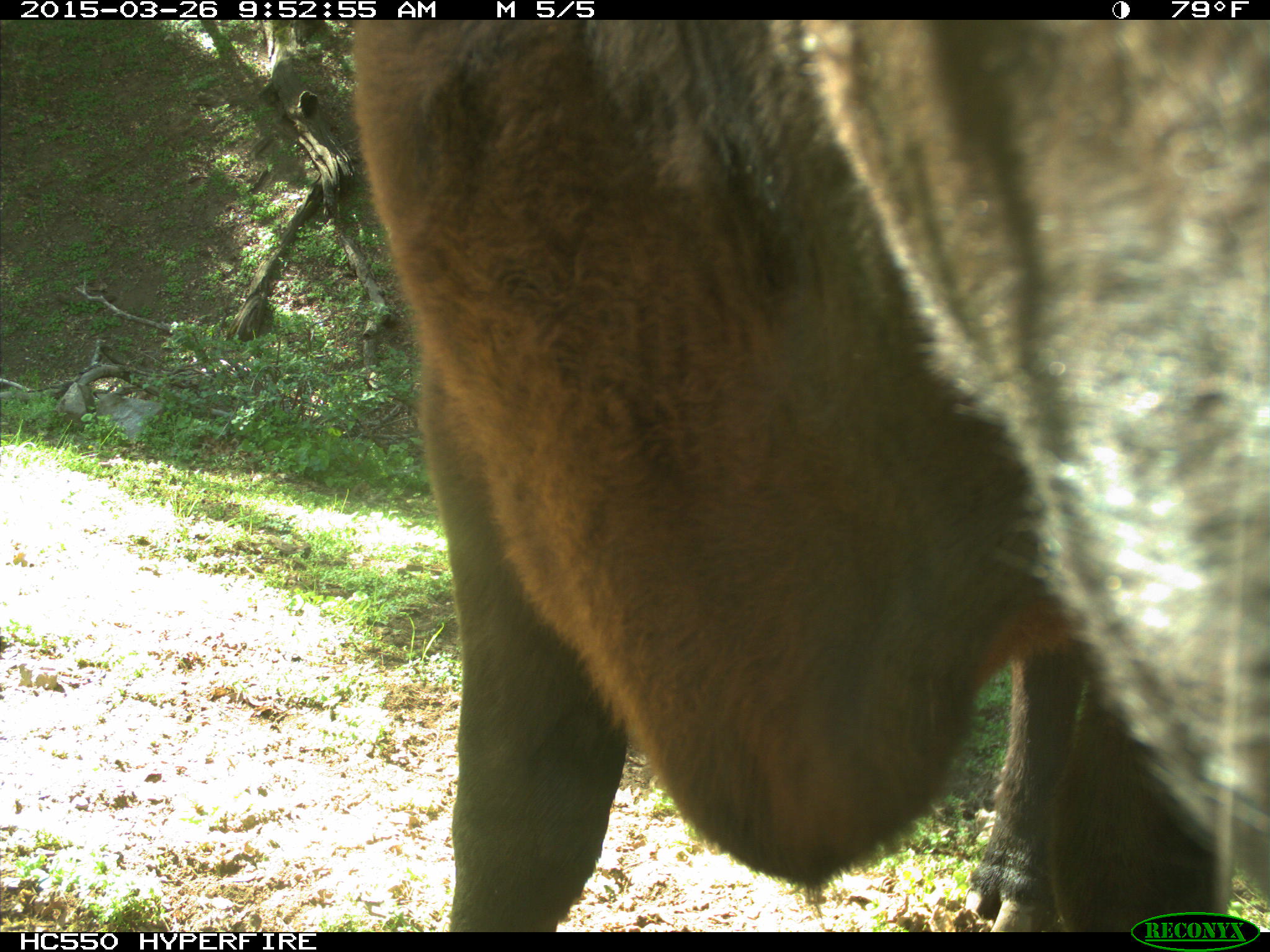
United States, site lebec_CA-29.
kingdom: Animalia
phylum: Chordata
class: Mammalia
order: Artiodactyla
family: Bovidae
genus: Bos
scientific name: Bos taurus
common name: domestic cow